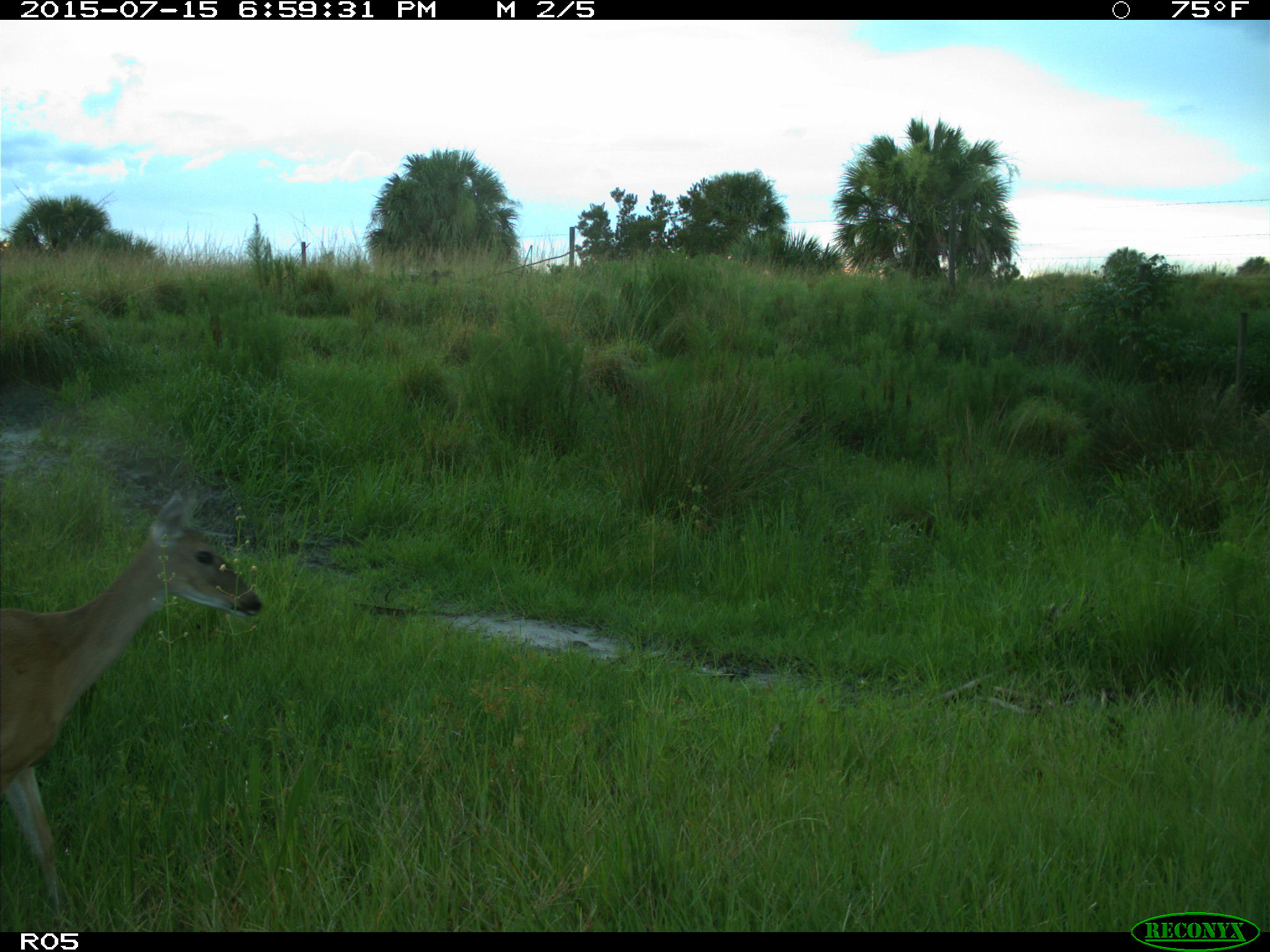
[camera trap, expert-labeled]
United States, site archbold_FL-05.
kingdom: Animalia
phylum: Chordata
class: Mammalia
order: Artiodactyla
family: Cervidae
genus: Odocoileus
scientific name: Odocoileus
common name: deer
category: unidentified deer